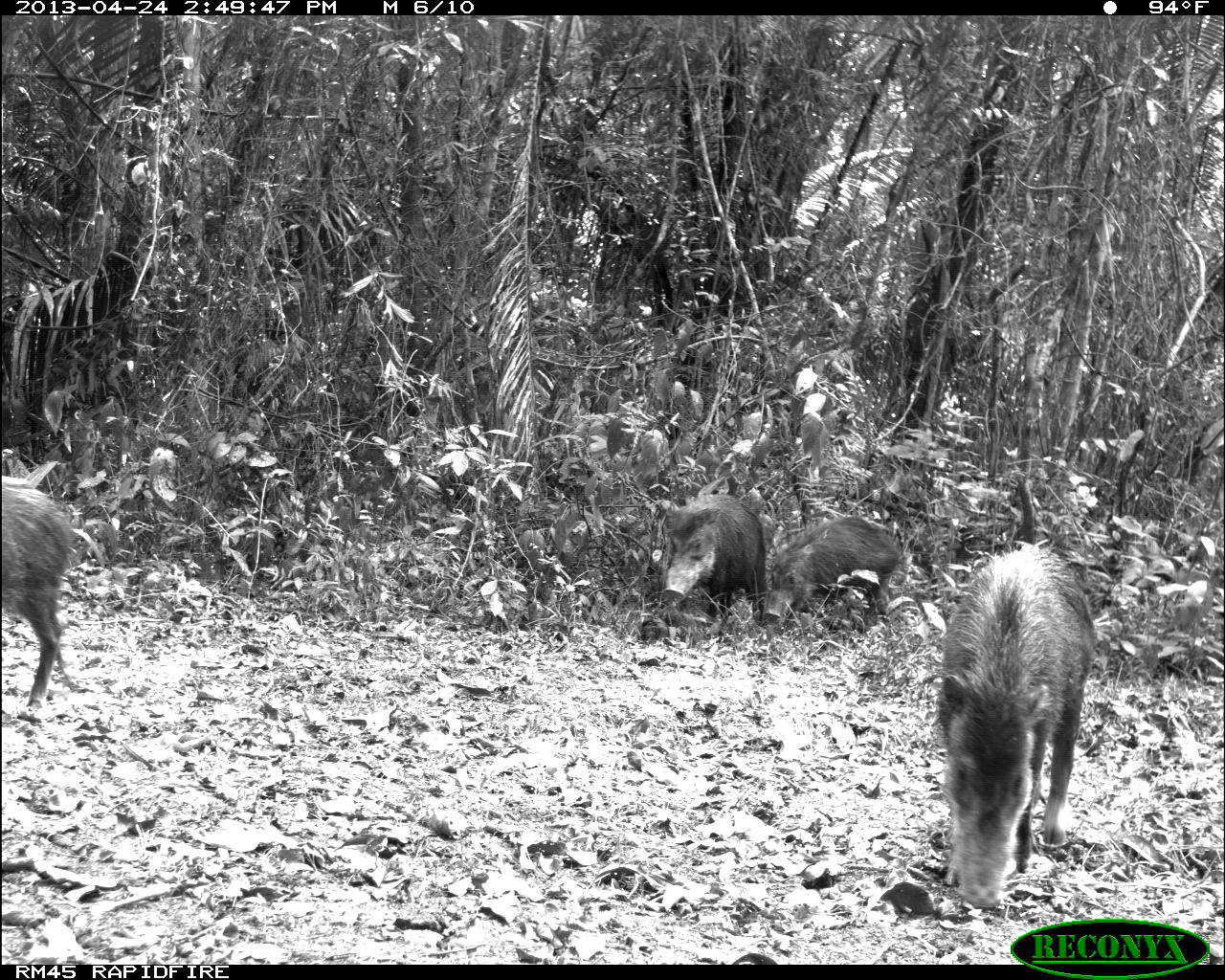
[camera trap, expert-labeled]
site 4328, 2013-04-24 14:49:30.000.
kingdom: Animalia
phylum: Chordata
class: Mammalia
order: Artiodactyla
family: Tayassuidae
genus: Tayassu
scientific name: Tayassu pecari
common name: white-lipped peccary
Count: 10.